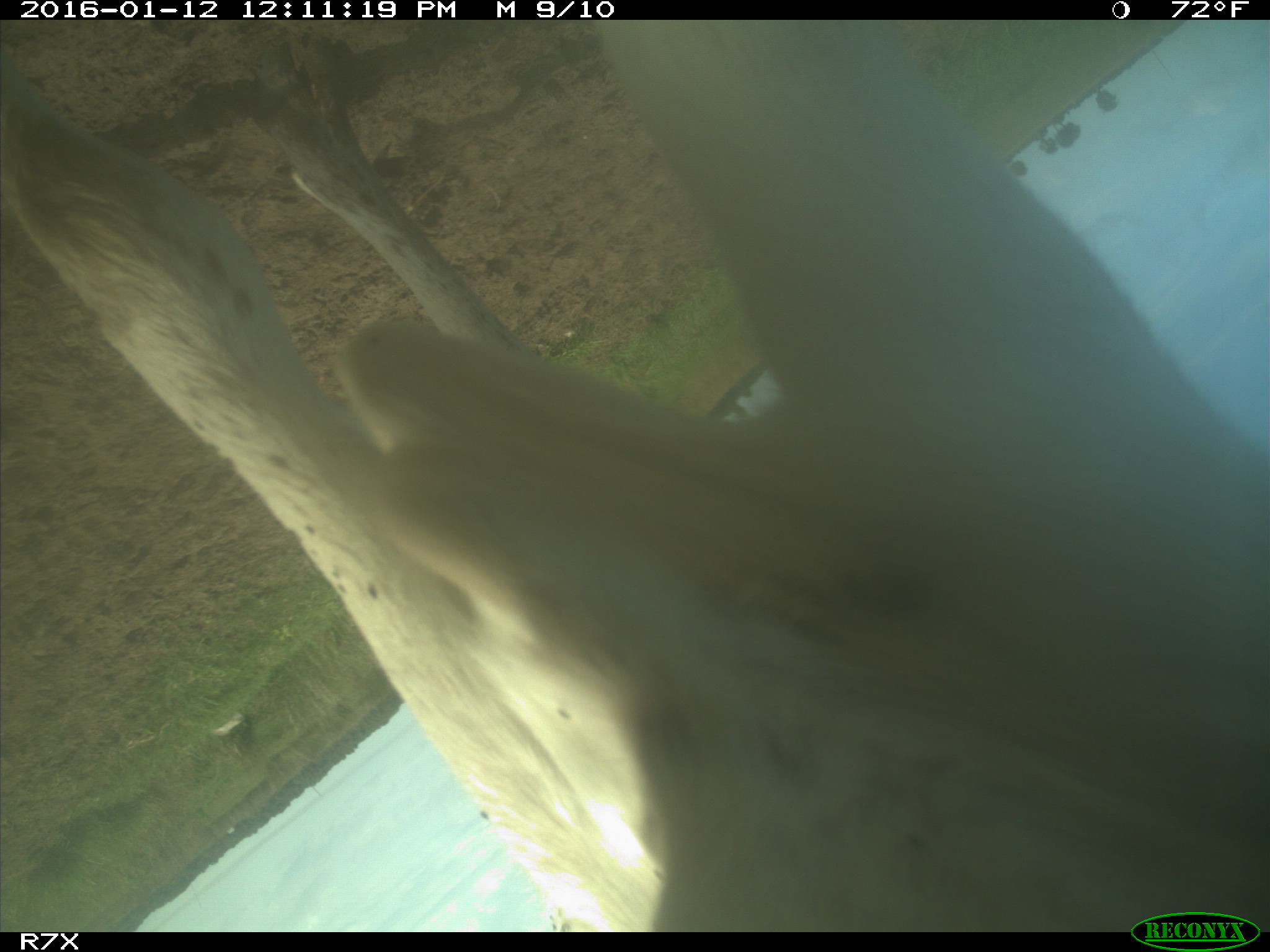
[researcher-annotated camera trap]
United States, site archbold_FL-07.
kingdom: Animalia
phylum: Chordata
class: Mammalia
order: Artiodactyla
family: Bovidae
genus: Bos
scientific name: Bos taurus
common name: domestic cow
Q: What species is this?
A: Bos taurus (domestic cow).